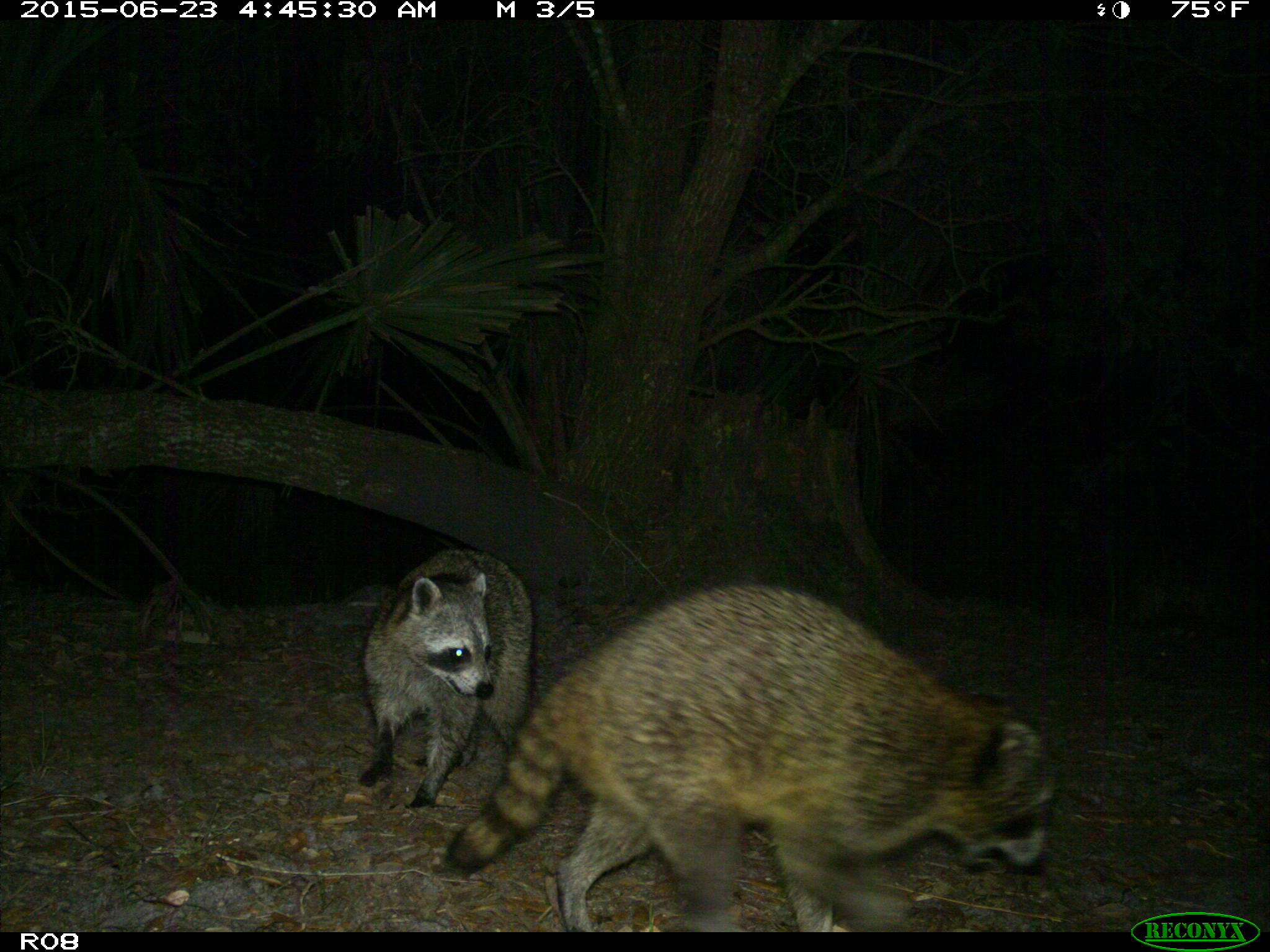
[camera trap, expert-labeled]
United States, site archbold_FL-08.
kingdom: Animalia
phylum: Chordata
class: Mammalia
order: Carnivora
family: Procyonidae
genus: Procyon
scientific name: Procyon lotor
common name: common raccoon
Procyon lotor (common raccoon).